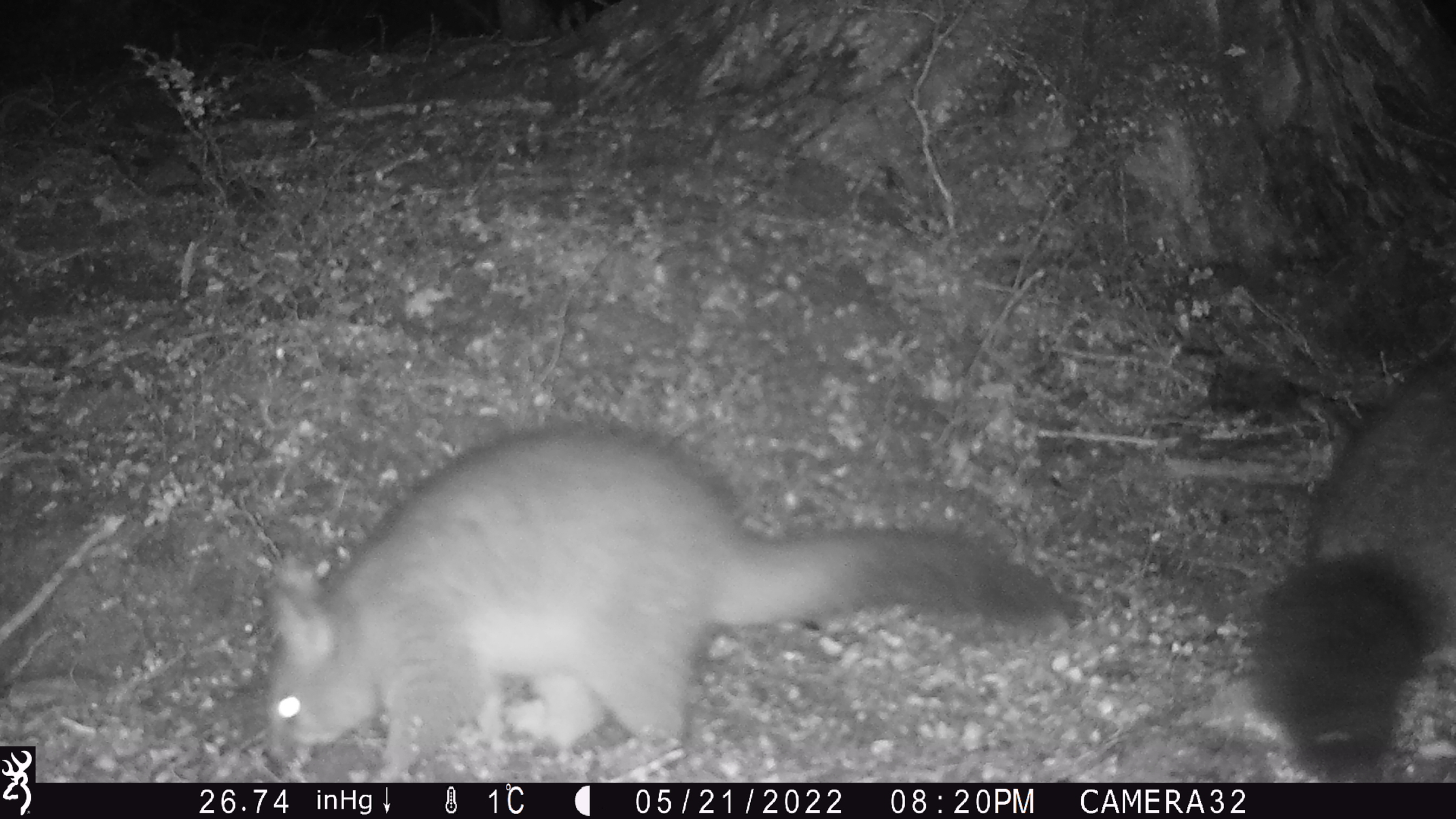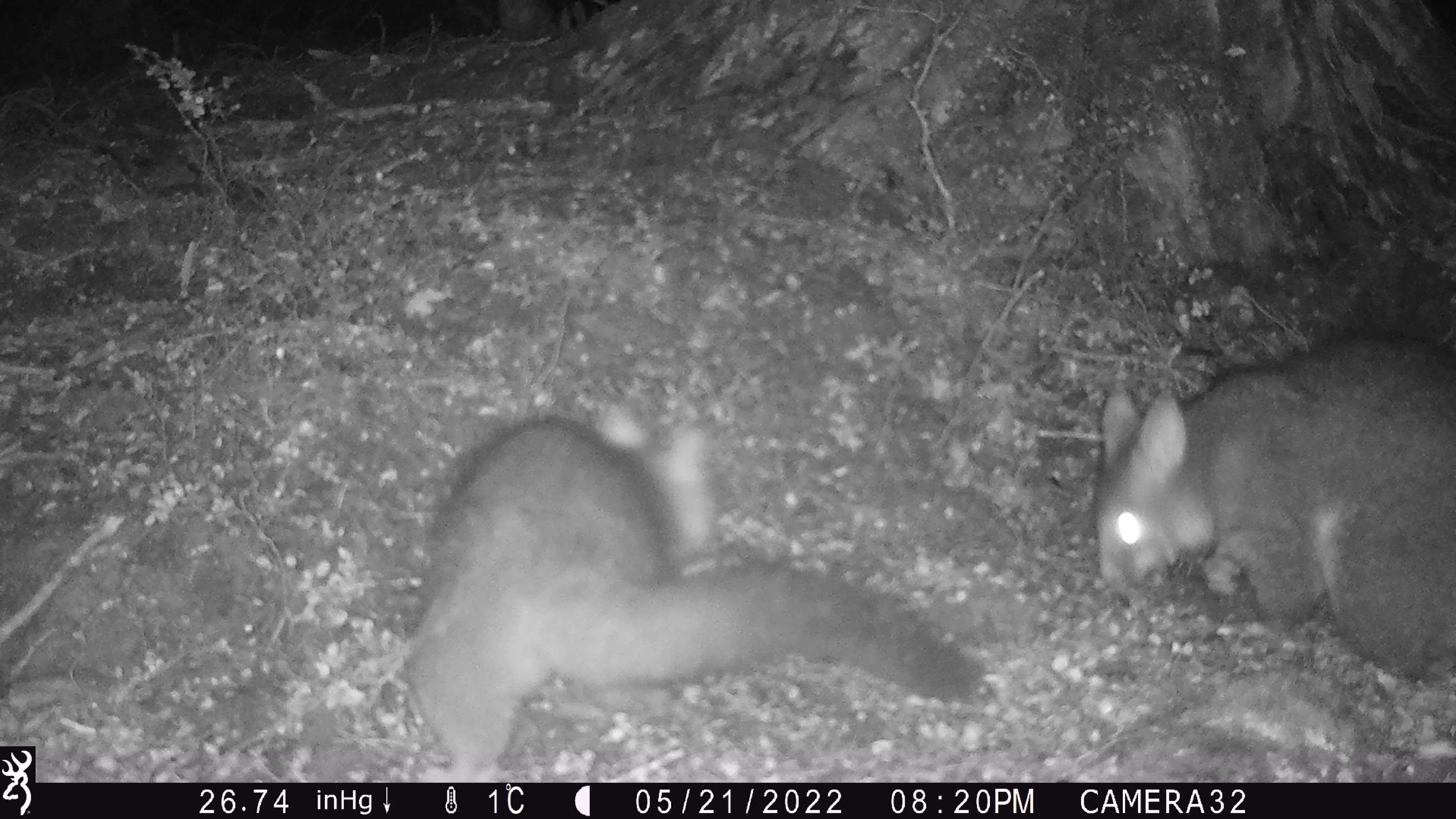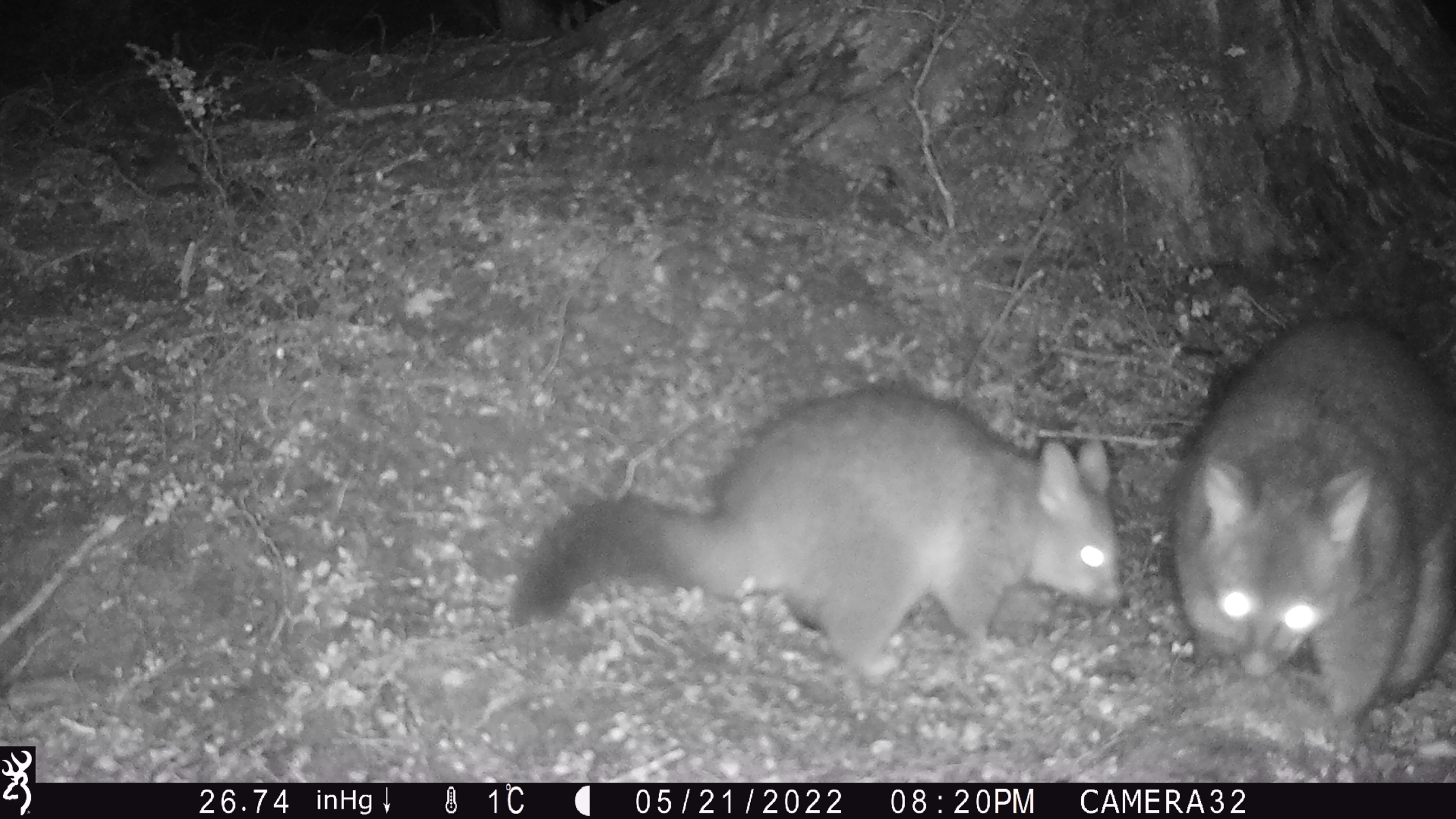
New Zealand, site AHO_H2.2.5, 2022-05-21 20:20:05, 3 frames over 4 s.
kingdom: Animalia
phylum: Chordata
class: Mammalia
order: Diprotodontia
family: Phalangeridae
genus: Trichosurus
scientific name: Trichosurus vulpecula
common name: common brushtail possum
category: possum